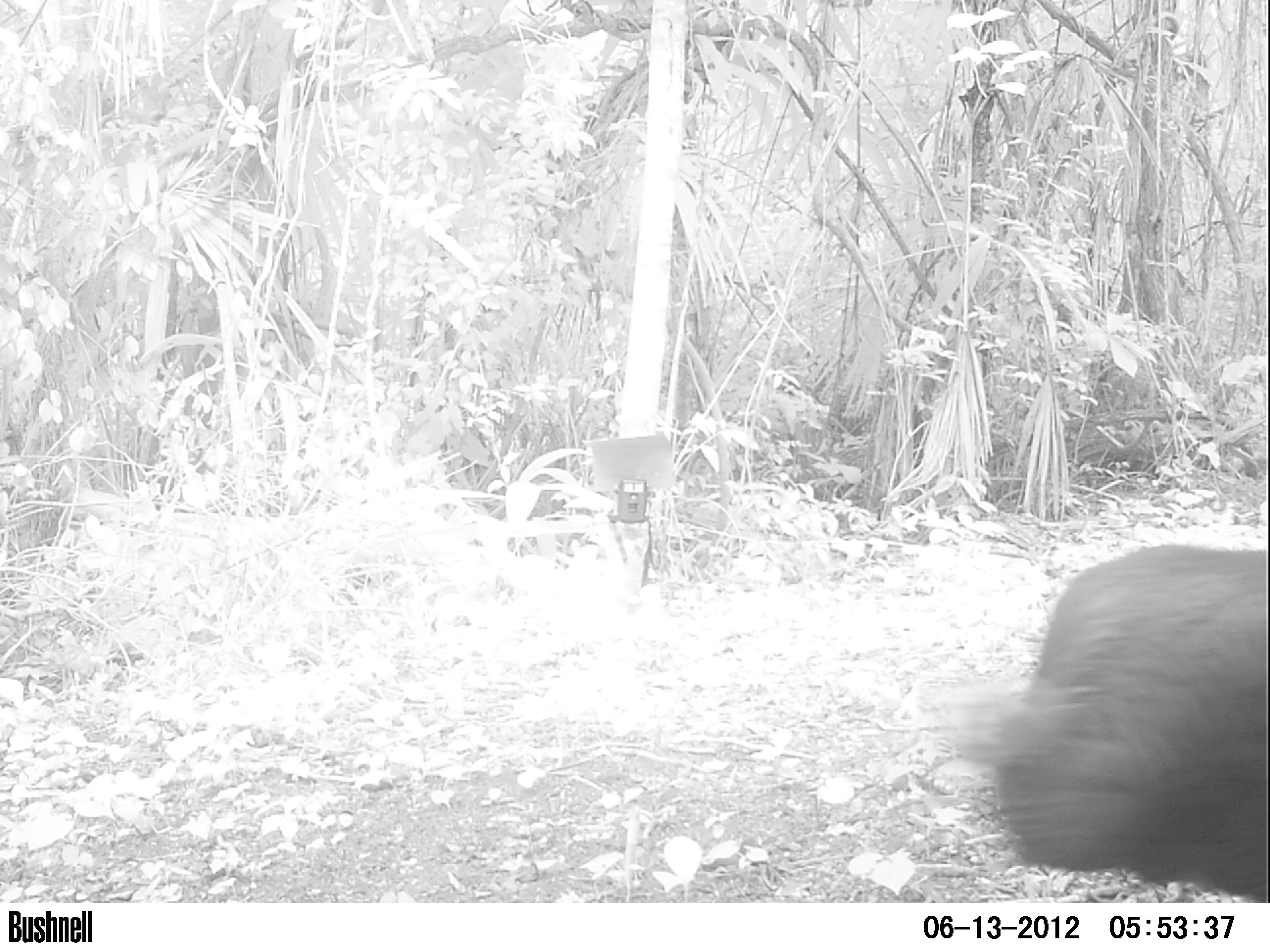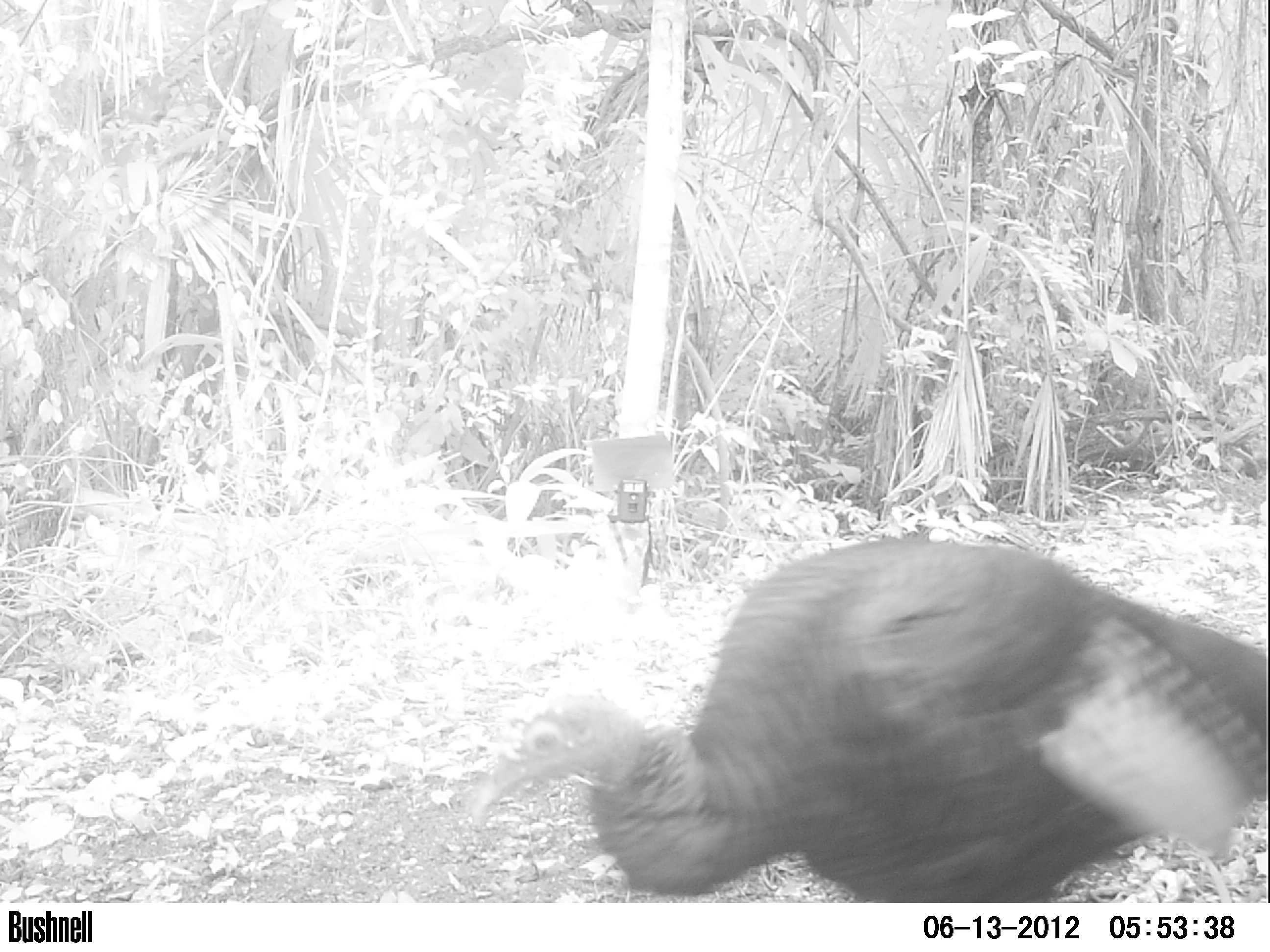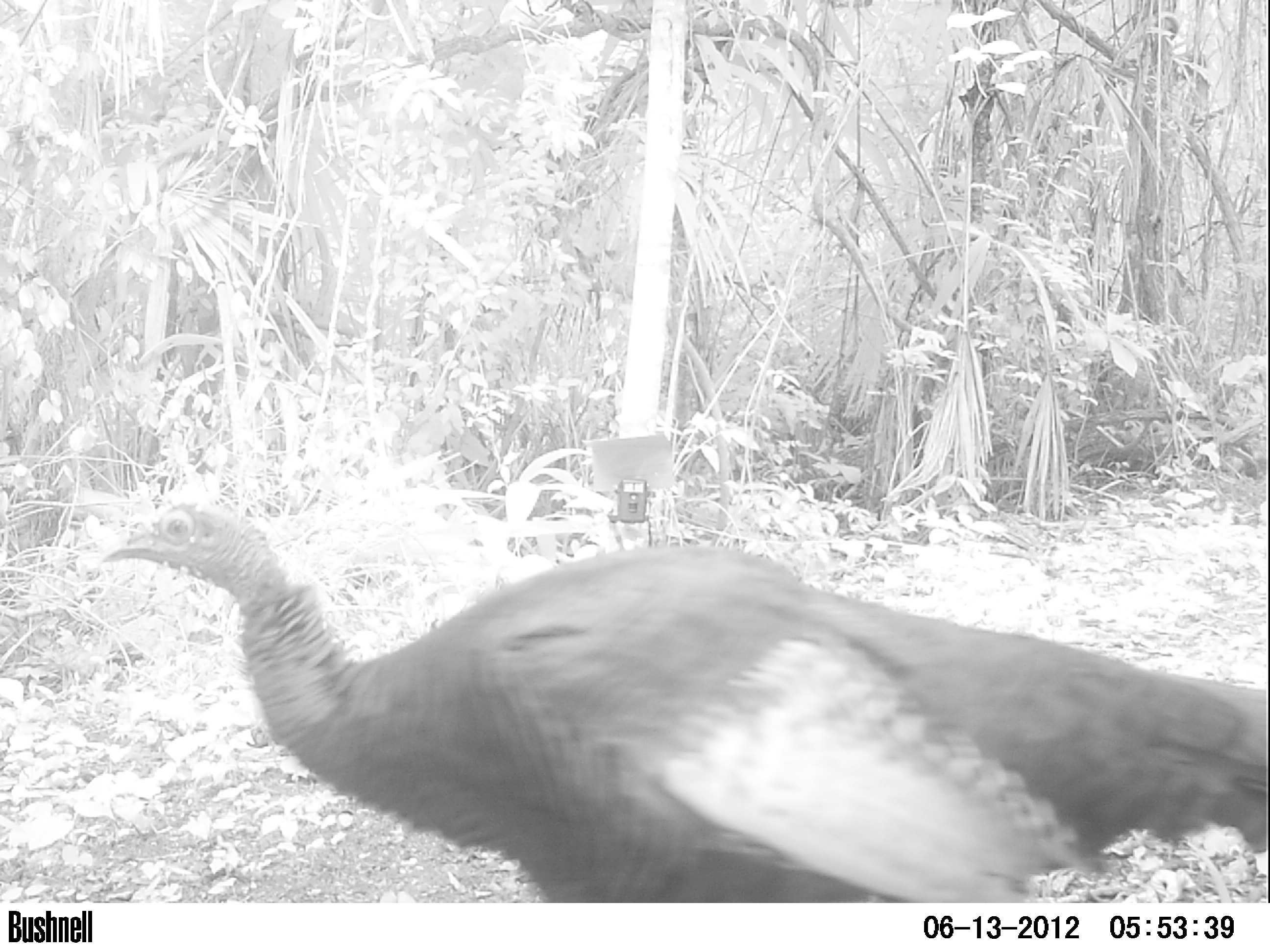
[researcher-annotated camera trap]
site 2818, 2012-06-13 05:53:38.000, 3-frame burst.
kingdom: Animalia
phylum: Chordata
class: Aves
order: Galliformes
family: Phasianidae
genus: Meleagris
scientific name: Meleagris ocellata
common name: ocellated turkey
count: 1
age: adult